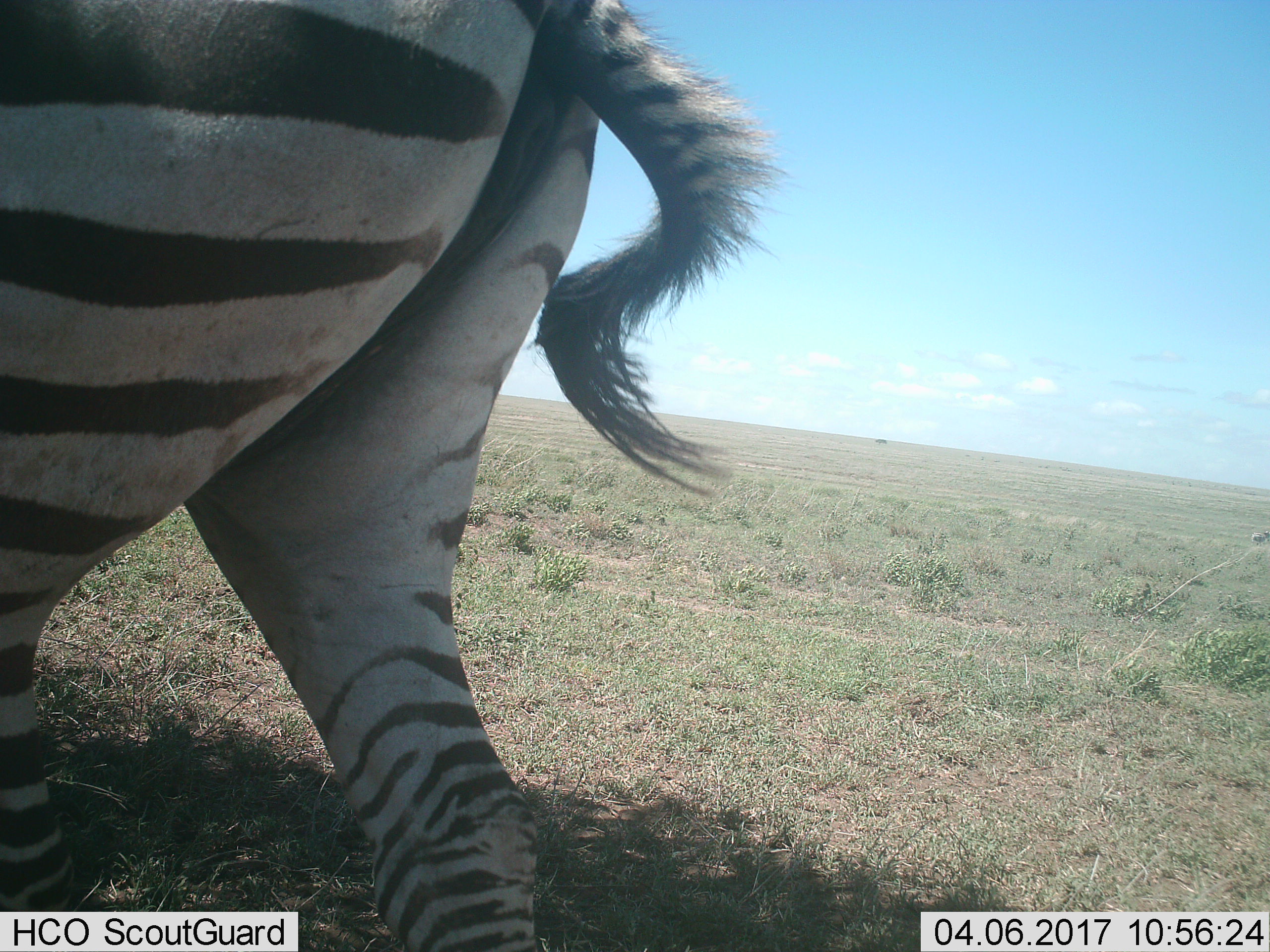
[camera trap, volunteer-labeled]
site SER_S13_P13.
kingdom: Animalia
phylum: Chordata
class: Mammalia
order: Perissodactyla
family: Equidae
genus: Equus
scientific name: Equus quagga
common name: plains zebra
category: zebraplains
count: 1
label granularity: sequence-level